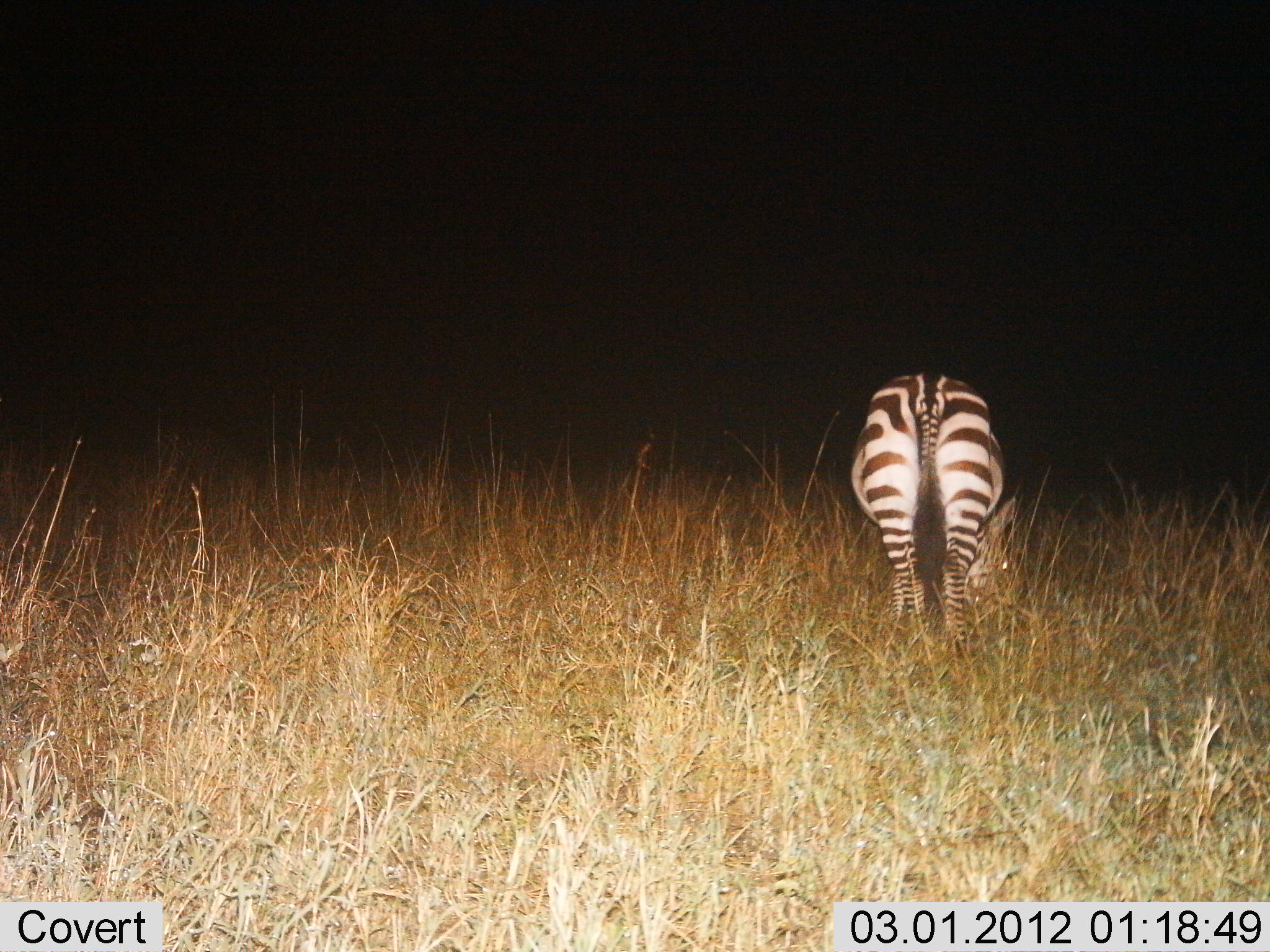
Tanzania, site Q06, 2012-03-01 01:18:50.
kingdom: Animalia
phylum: Chordata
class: Mammalia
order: Perissodactyla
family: Equidae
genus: Equus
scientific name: Equus quagga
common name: plains zebra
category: zebra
Zebra (plains zebra) (Equus quagga), count 1. Behavior (volunteer vote fractions): standing 23%, resting 0%, moving 0%, interacting 0%. Young present (vote fraction): 0%. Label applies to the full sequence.